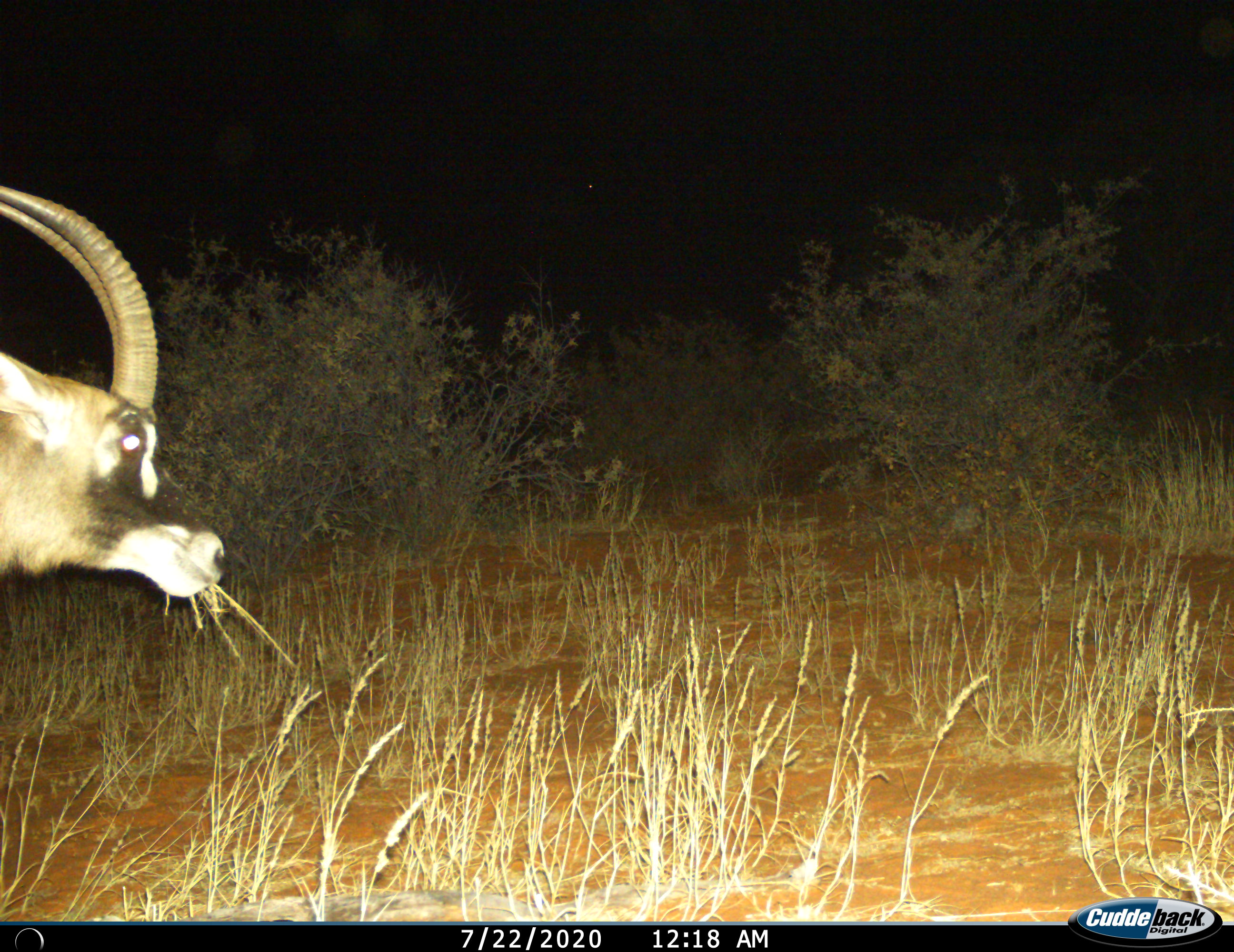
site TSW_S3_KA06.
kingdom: Animalia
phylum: Chordata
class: Mammalia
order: Artiodactyla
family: Bovidae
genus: Hippotragus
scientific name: Hippotragus equinus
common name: roan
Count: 1.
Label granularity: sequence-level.